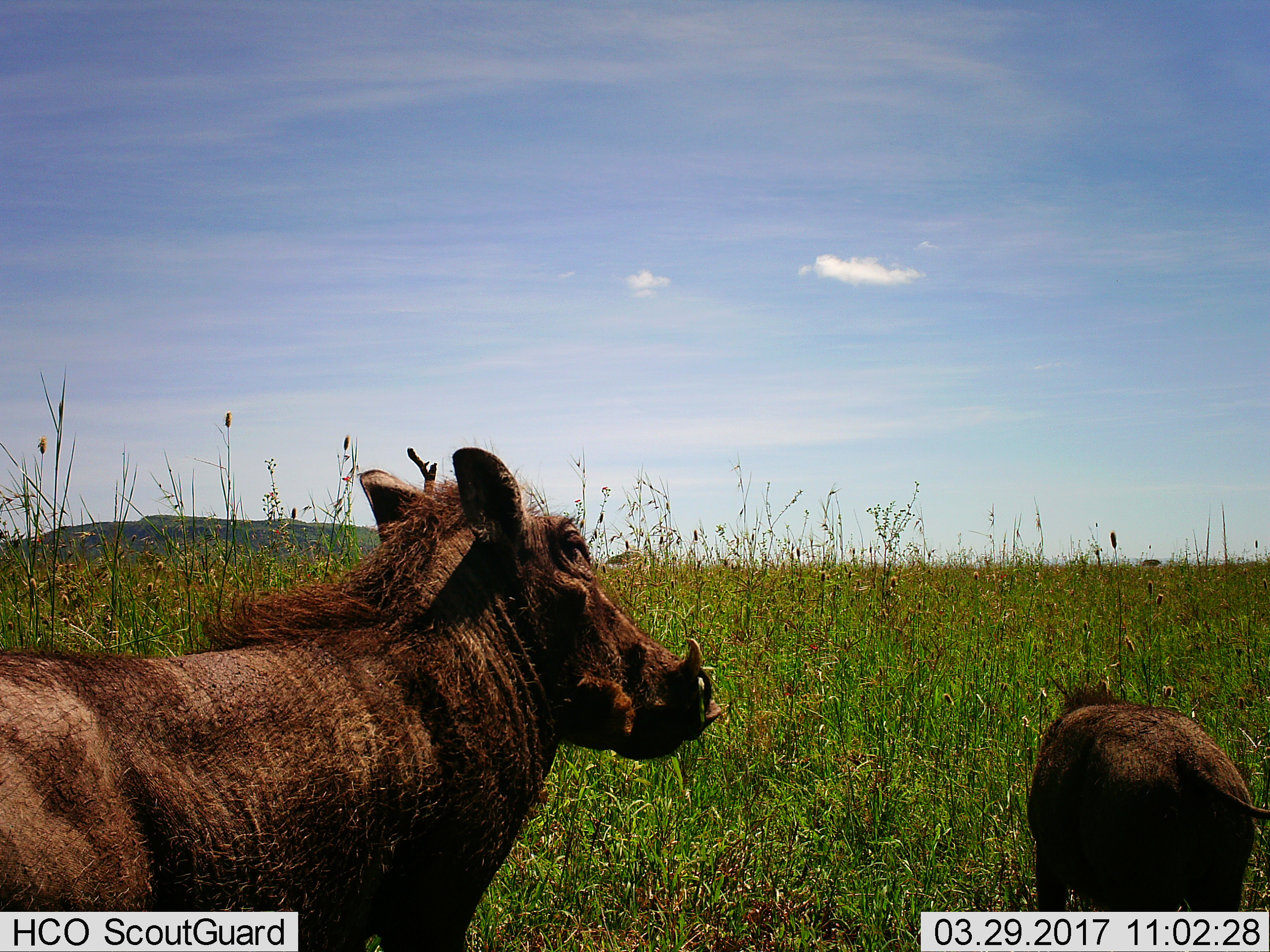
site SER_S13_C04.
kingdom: Animalia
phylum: Chordata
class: Mammalia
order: Artiodactyla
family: Suidae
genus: Phacochoerus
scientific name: Phacochoerus africanus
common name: warthog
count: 2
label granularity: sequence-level